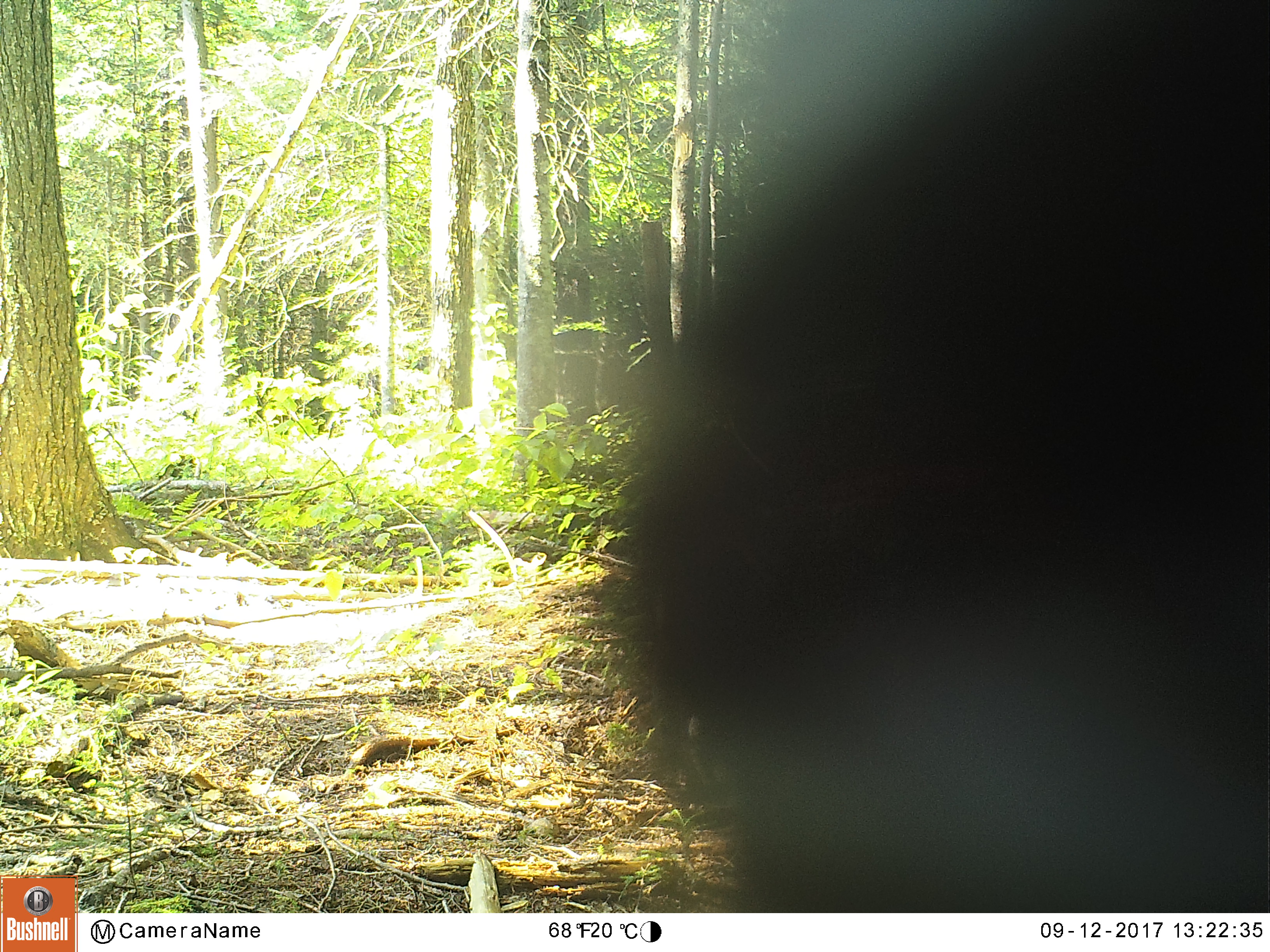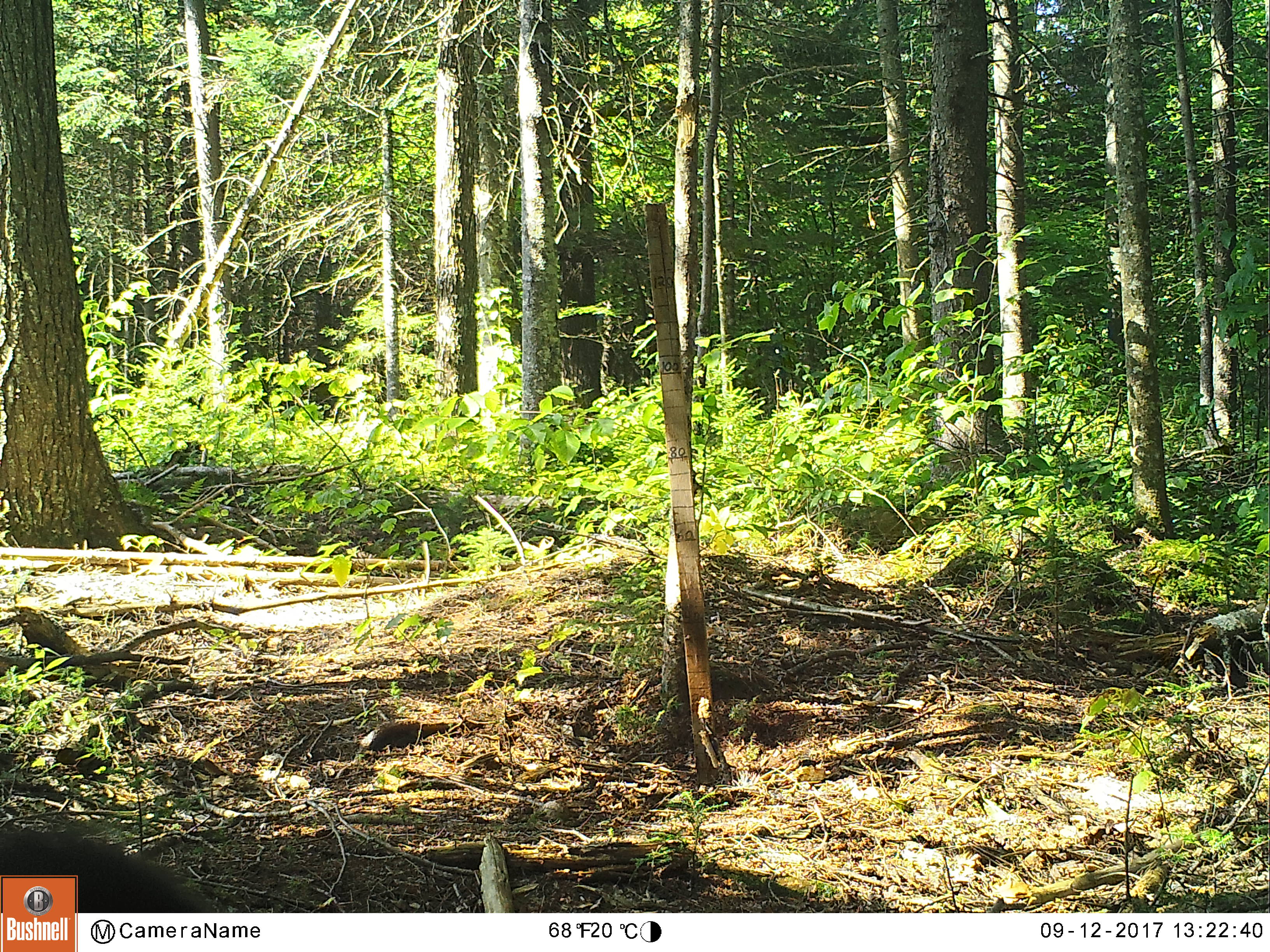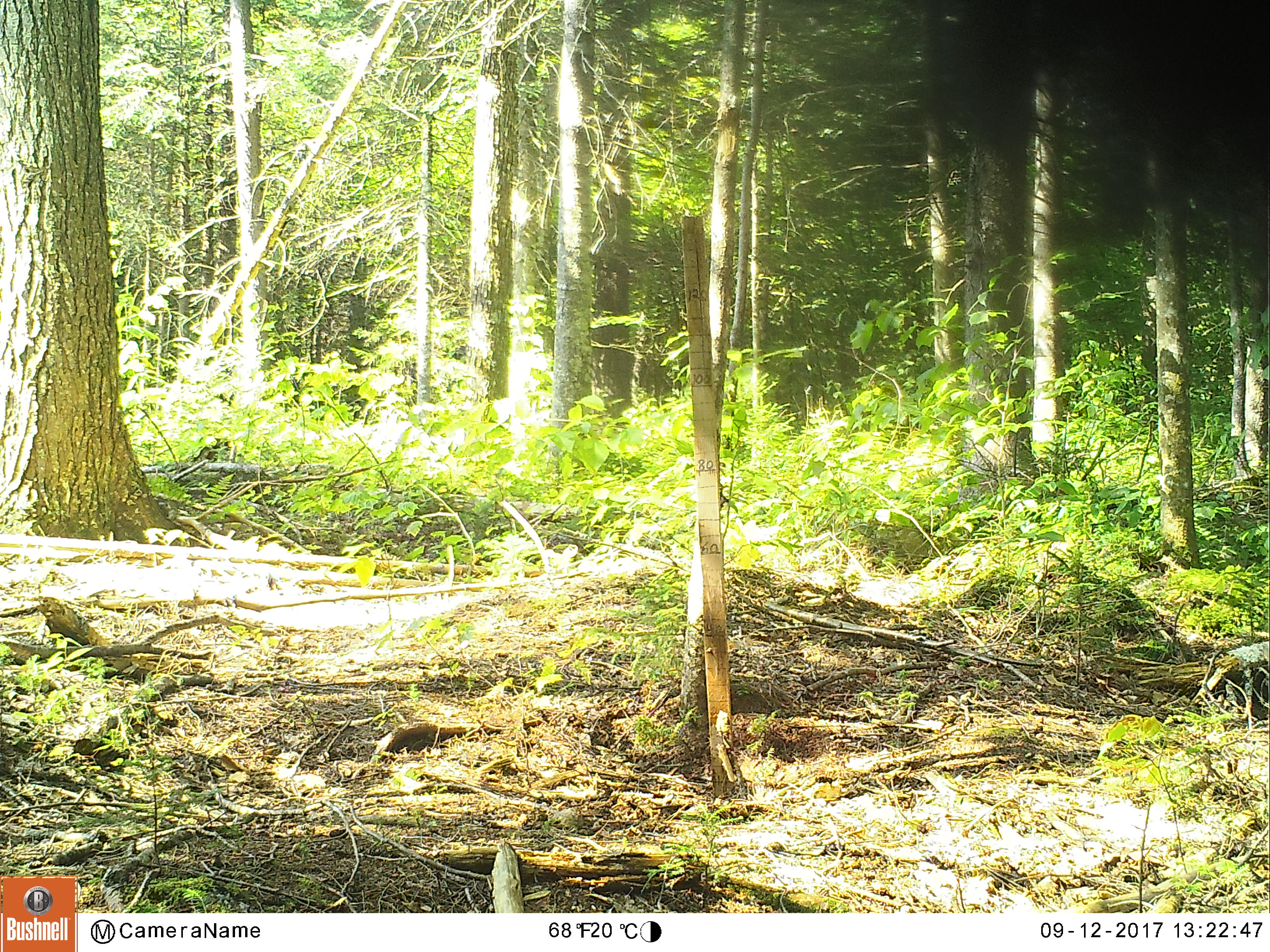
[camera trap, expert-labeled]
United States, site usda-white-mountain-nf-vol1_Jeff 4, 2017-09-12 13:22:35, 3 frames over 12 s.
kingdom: Animalia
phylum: Chordata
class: Mammalia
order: Carnivora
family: Ursidae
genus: Ursus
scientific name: Ursus americanus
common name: black bear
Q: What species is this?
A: Black bear (Ursus americanus).